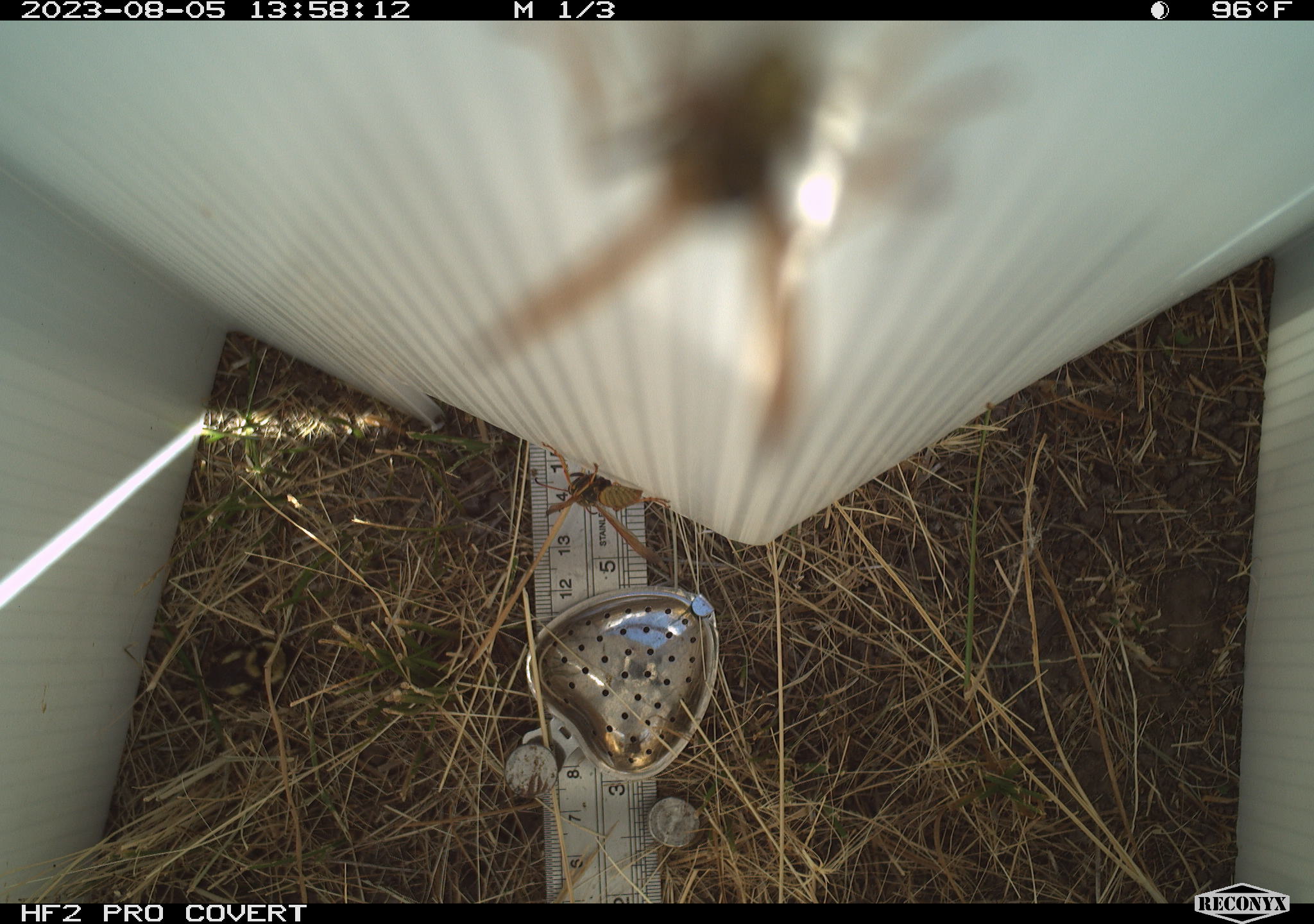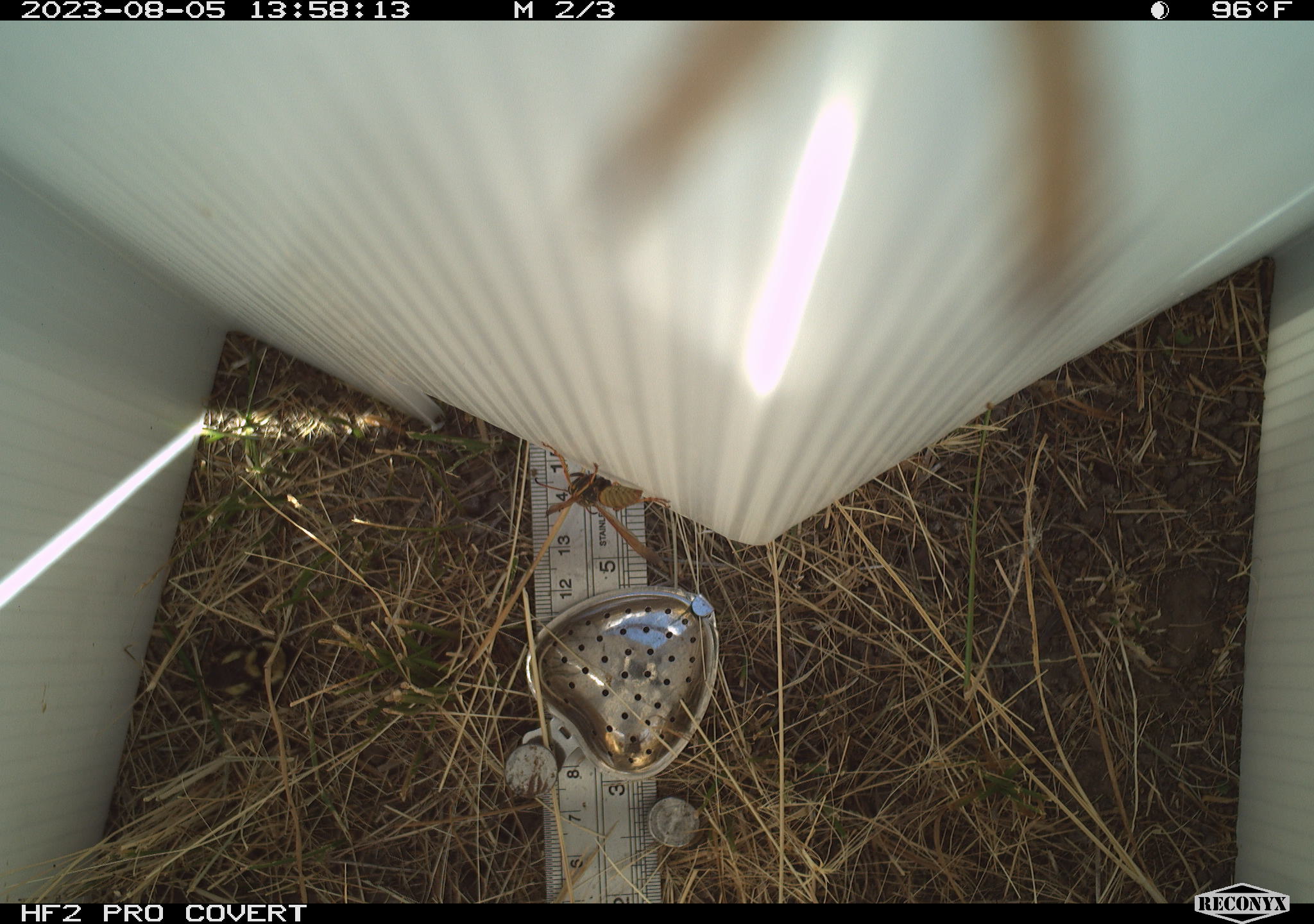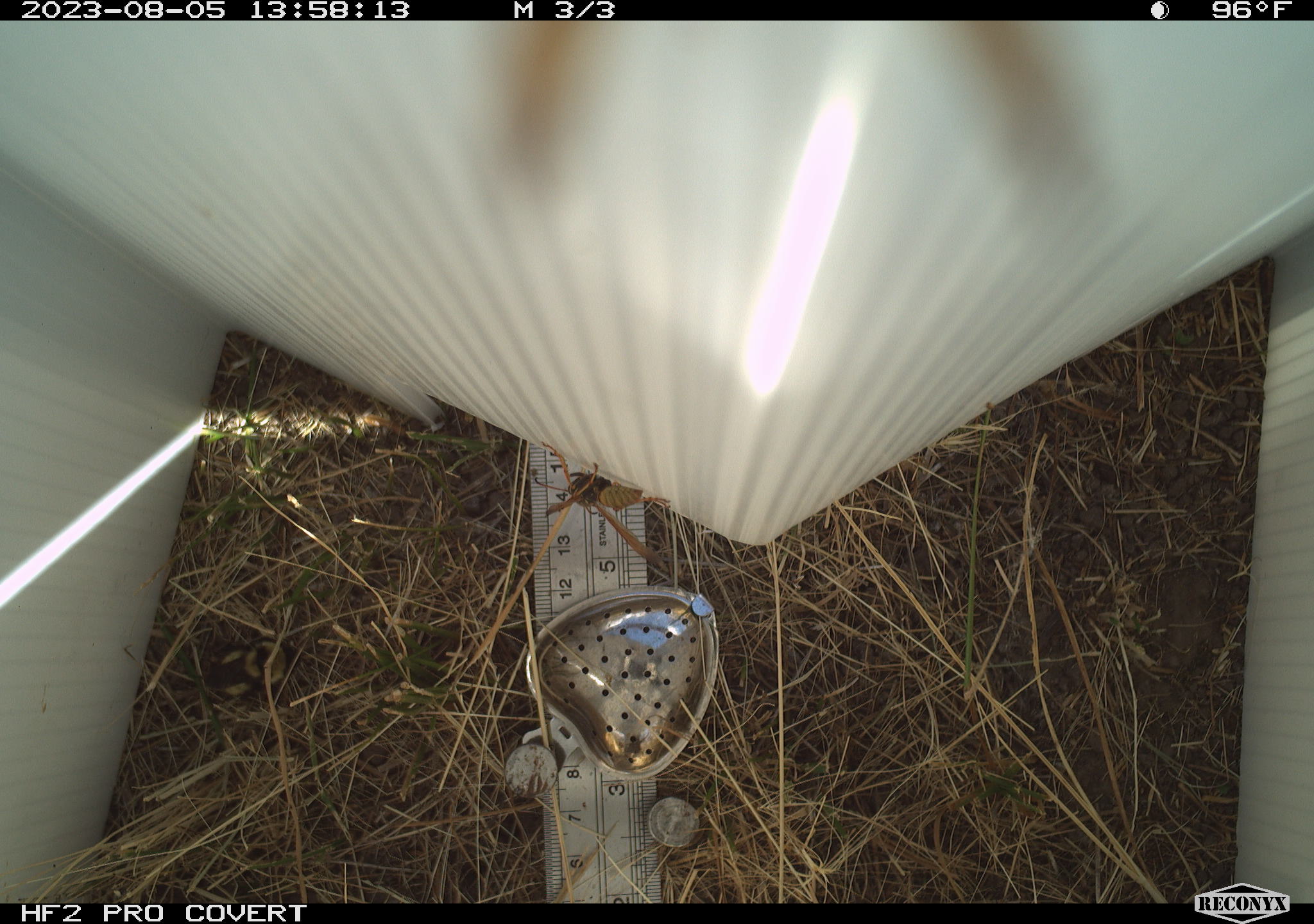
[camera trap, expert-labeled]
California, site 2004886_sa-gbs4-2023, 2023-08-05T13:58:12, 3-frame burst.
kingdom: Animalia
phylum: Arthropoda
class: Insecta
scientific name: Insecta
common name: insect